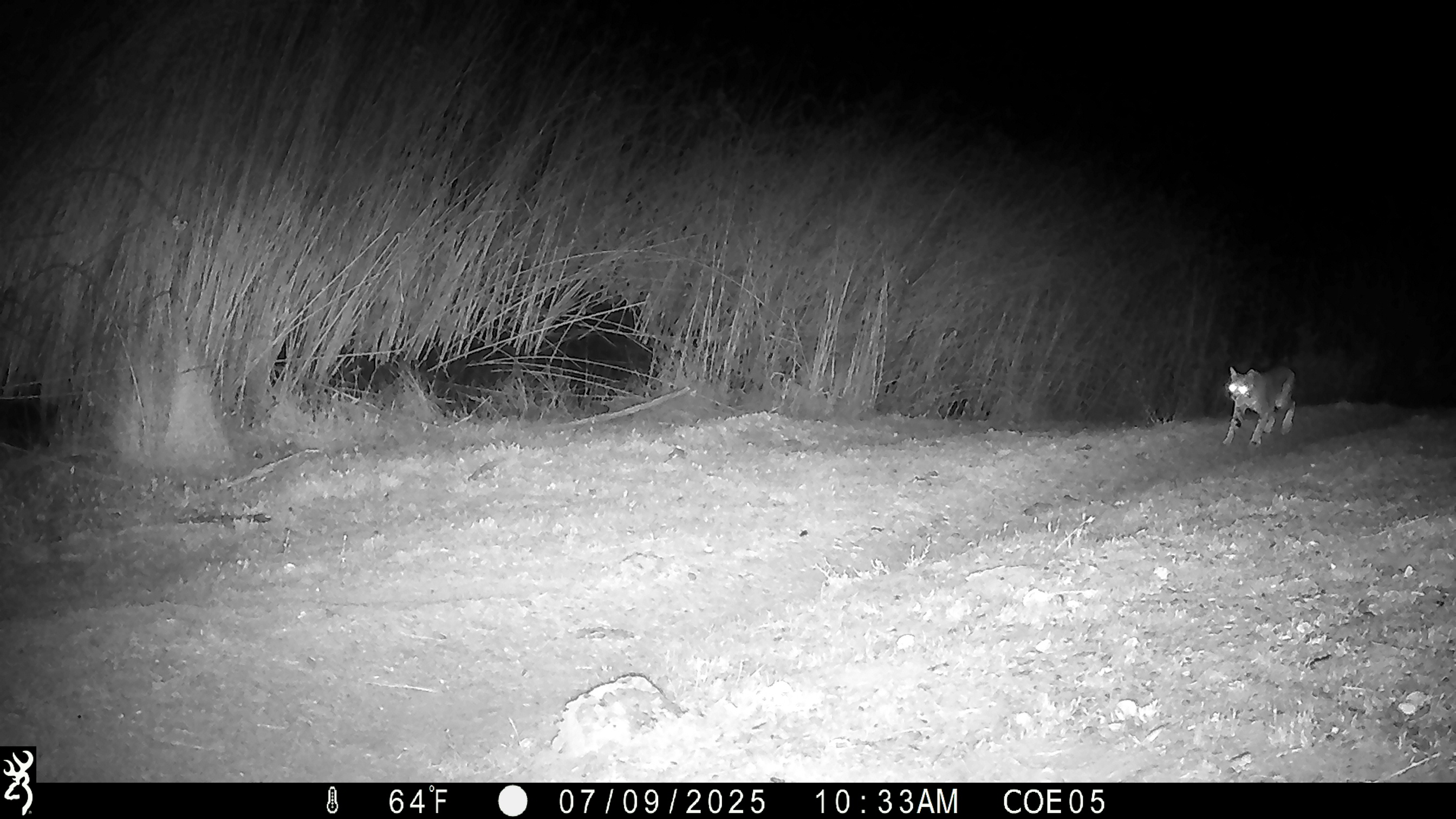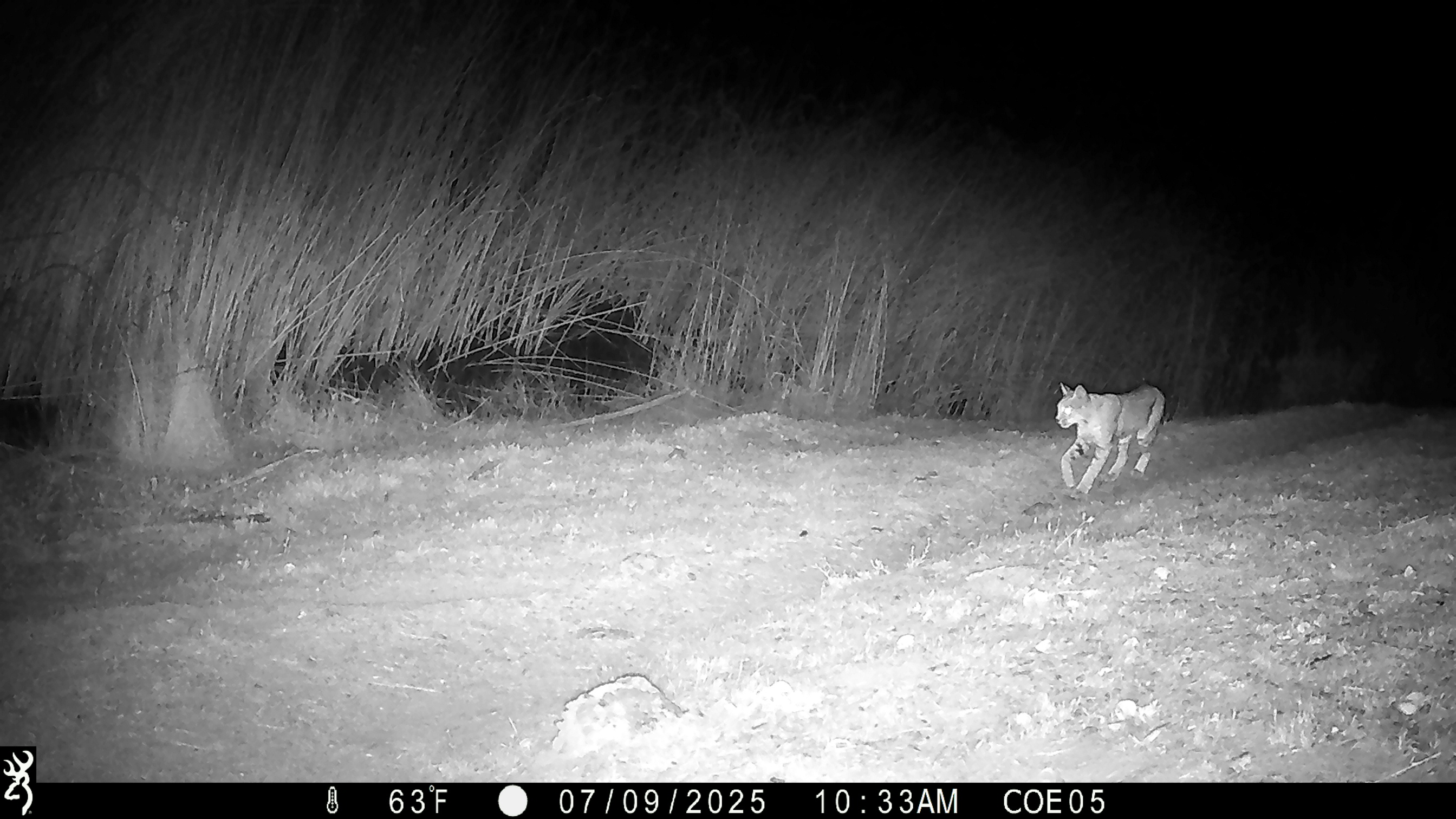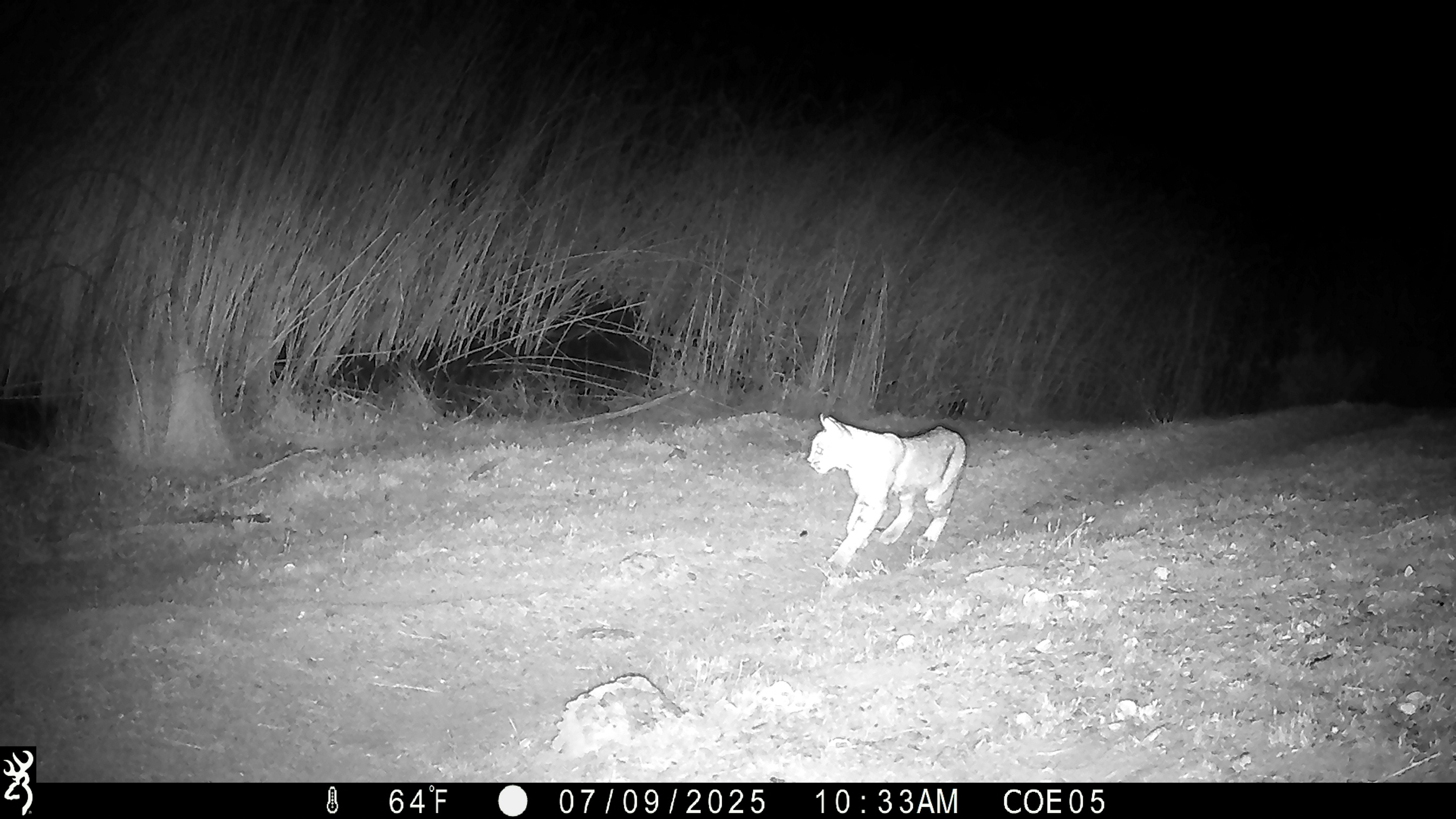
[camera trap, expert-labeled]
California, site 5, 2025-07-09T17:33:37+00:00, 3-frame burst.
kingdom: Animalia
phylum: Chordata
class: Mammalia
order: Carnivora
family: Felidae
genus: Lynx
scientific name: Lynx rufus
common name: bobcat